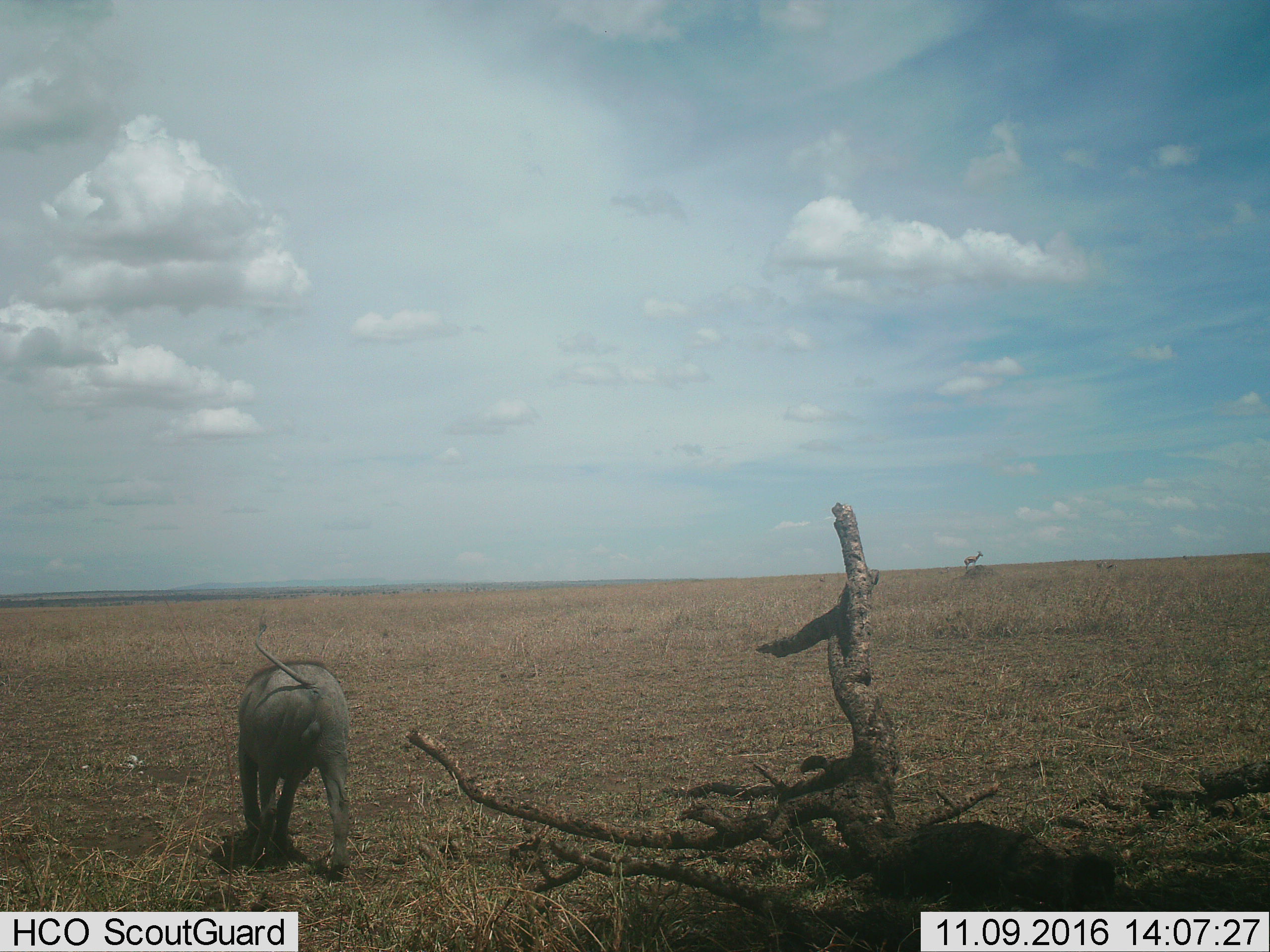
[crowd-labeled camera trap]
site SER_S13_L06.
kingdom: Animalia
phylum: Chordata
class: Mammalia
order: Artiodactyla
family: Suidae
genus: Phacochoerus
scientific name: Phacochoerus africanus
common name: warthog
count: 1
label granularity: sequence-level